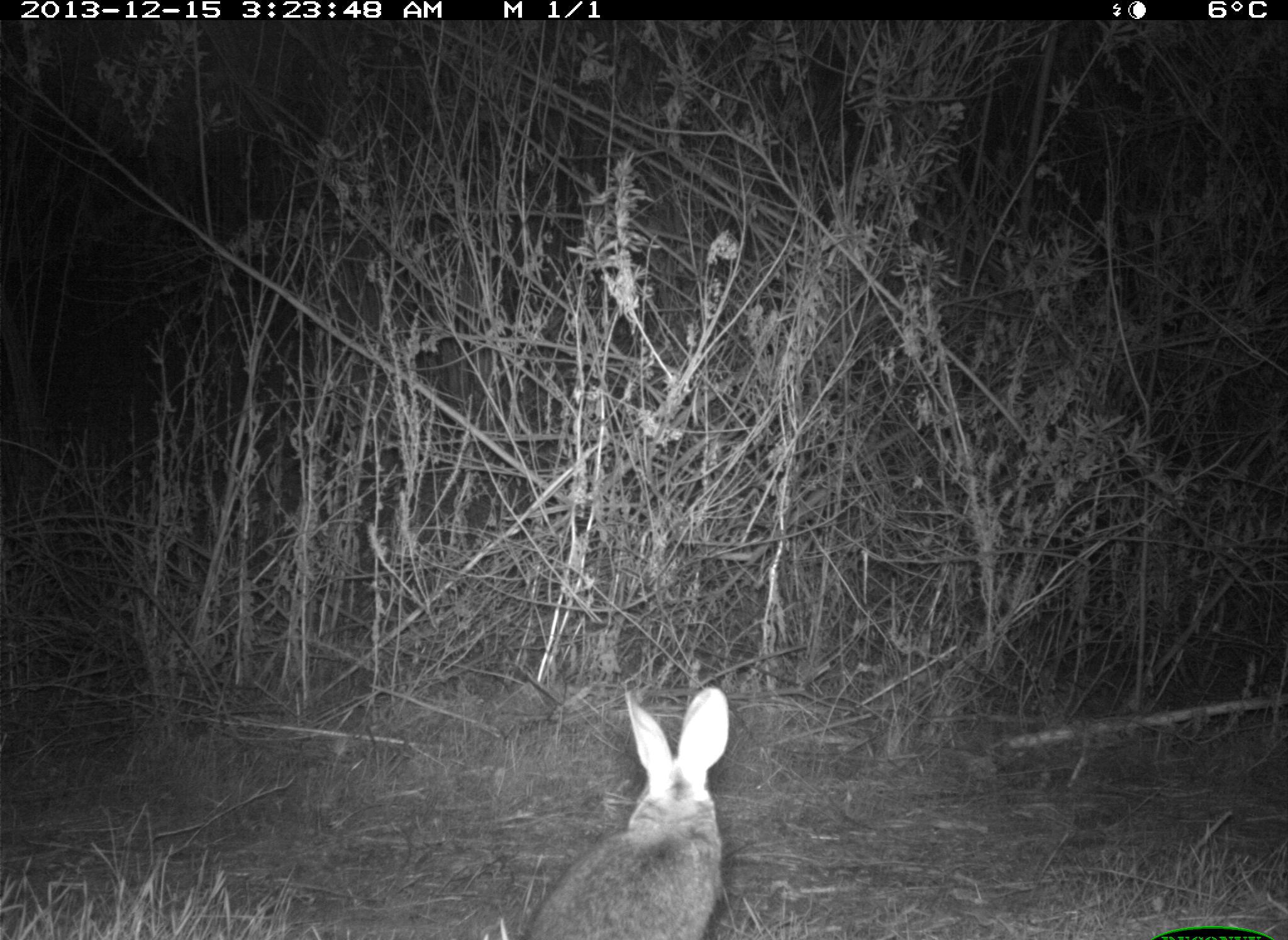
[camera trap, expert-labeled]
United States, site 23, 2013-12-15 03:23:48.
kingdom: Animalia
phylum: Chordata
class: Mammalia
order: Lagomorpha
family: Leporidae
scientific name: Leporidae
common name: rabbits and hares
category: rabbit